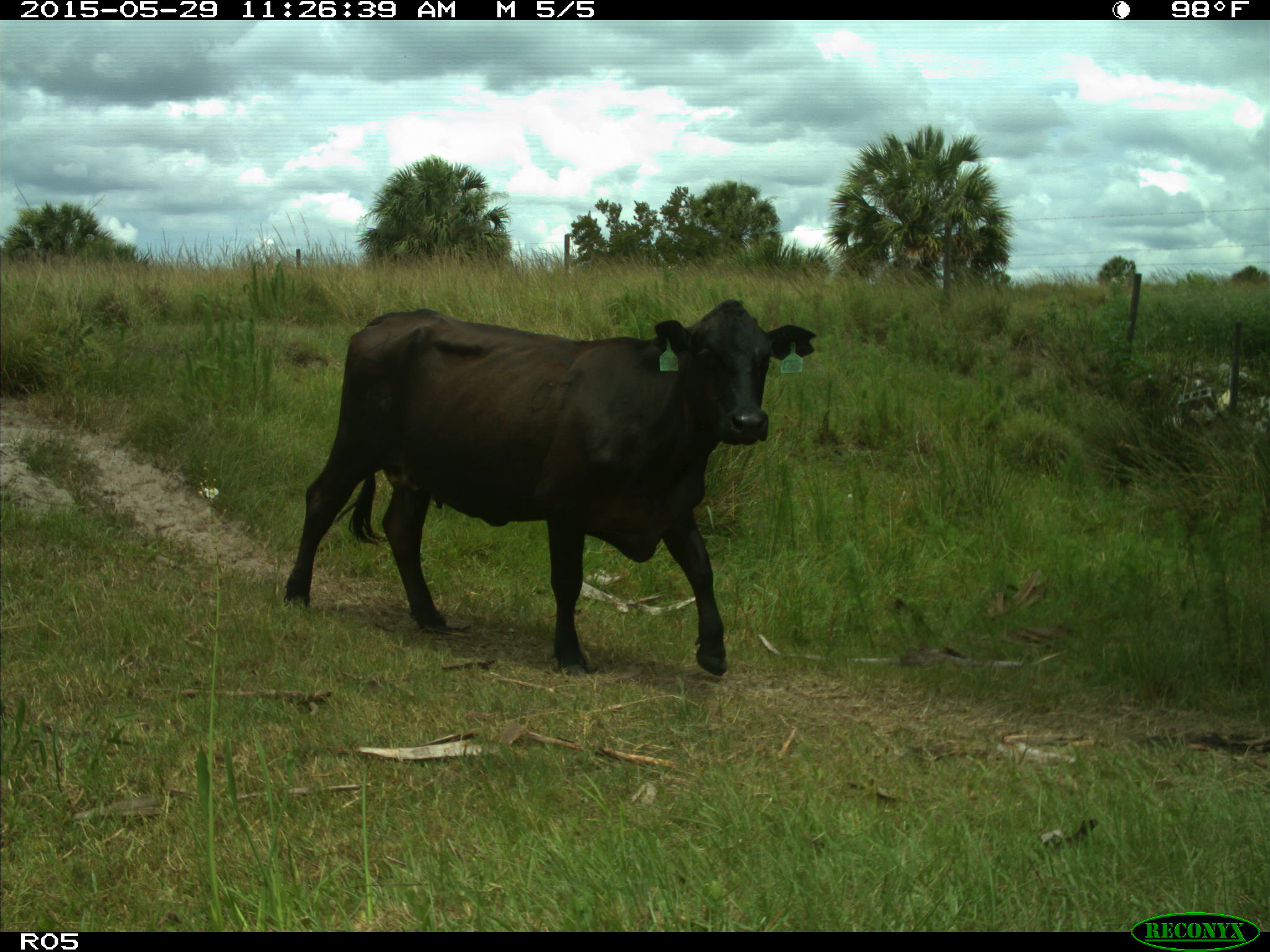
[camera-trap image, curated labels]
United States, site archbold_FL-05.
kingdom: Animalia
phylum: Chordata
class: Mammalia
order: Artiodactyla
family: Bovidae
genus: Bos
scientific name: Bos taurus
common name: domestic cow